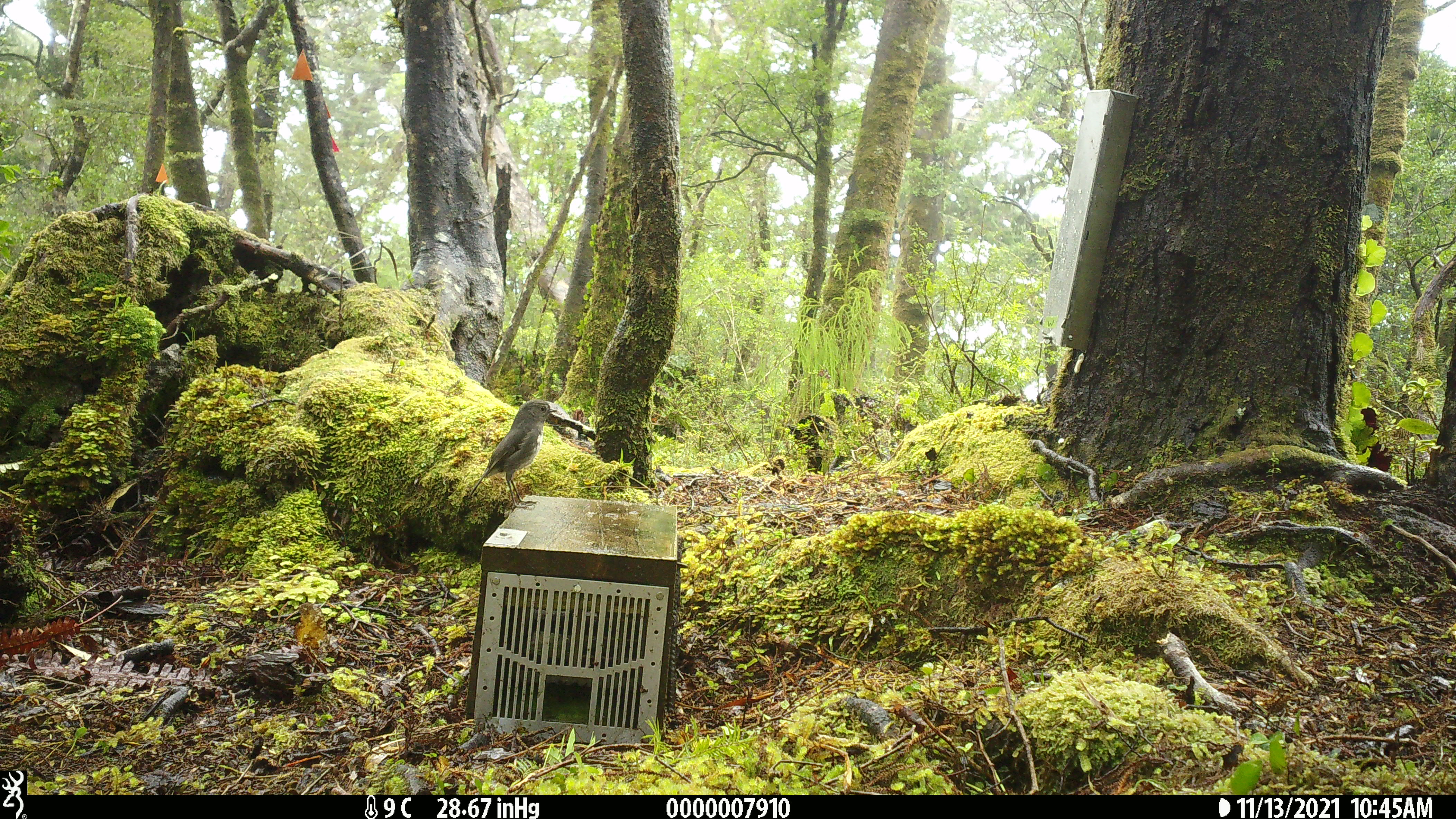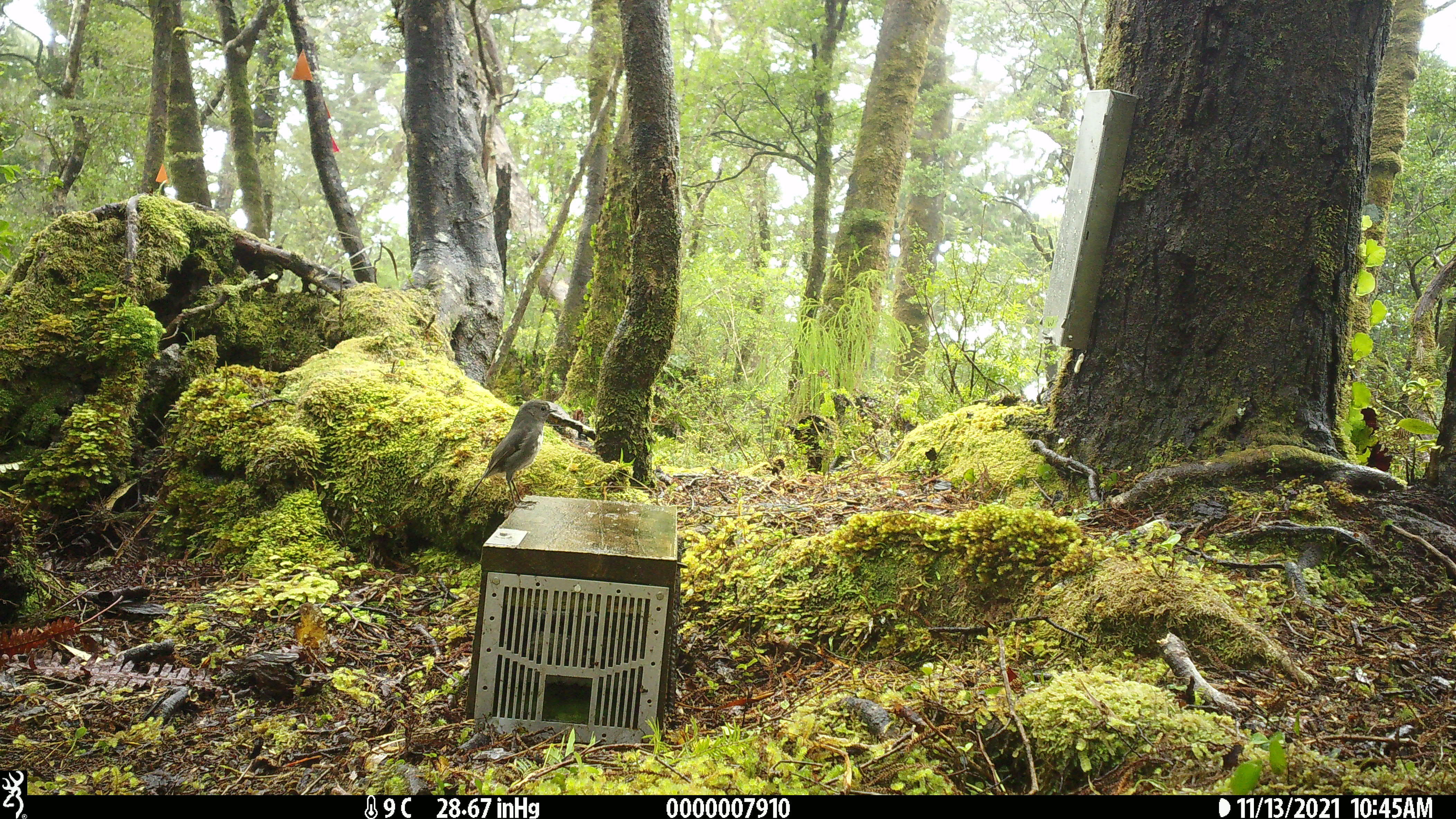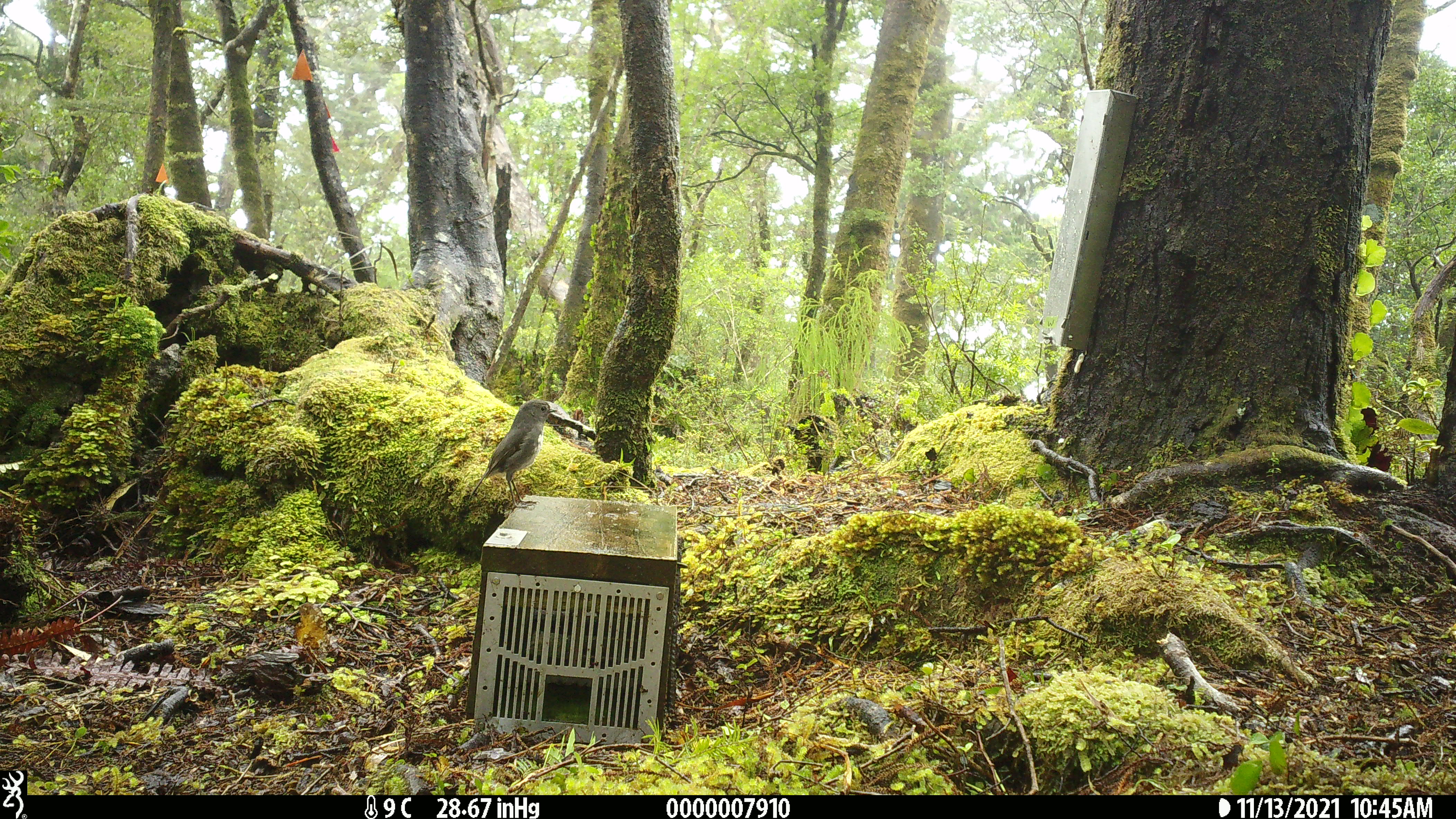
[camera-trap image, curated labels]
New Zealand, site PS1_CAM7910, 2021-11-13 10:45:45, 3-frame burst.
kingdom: Animalia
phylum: Chordata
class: Aves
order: Passeriformes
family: Petroicidae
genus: Petroica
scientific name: Petroica australis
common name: new zealand robin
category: robin